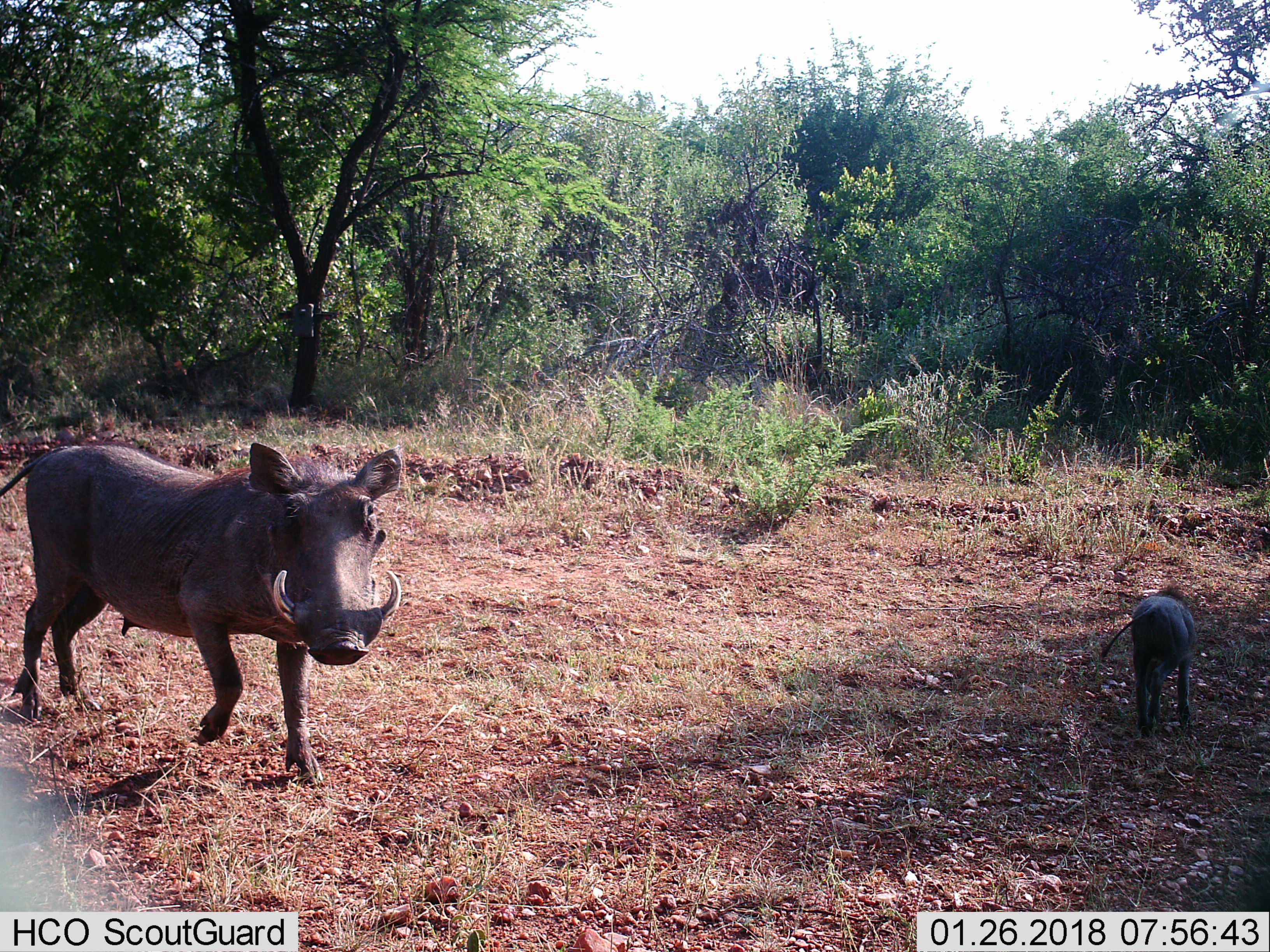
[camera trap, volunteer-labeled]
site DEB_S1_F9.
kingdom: Animalia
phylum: Chordata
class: Mammalia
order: Artiodactyla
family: Suidae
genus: Phacochoerus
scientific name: Phacochoerus africanus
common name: warthog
Warthog (Phacochoerus africanus), count 2. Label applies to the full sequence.